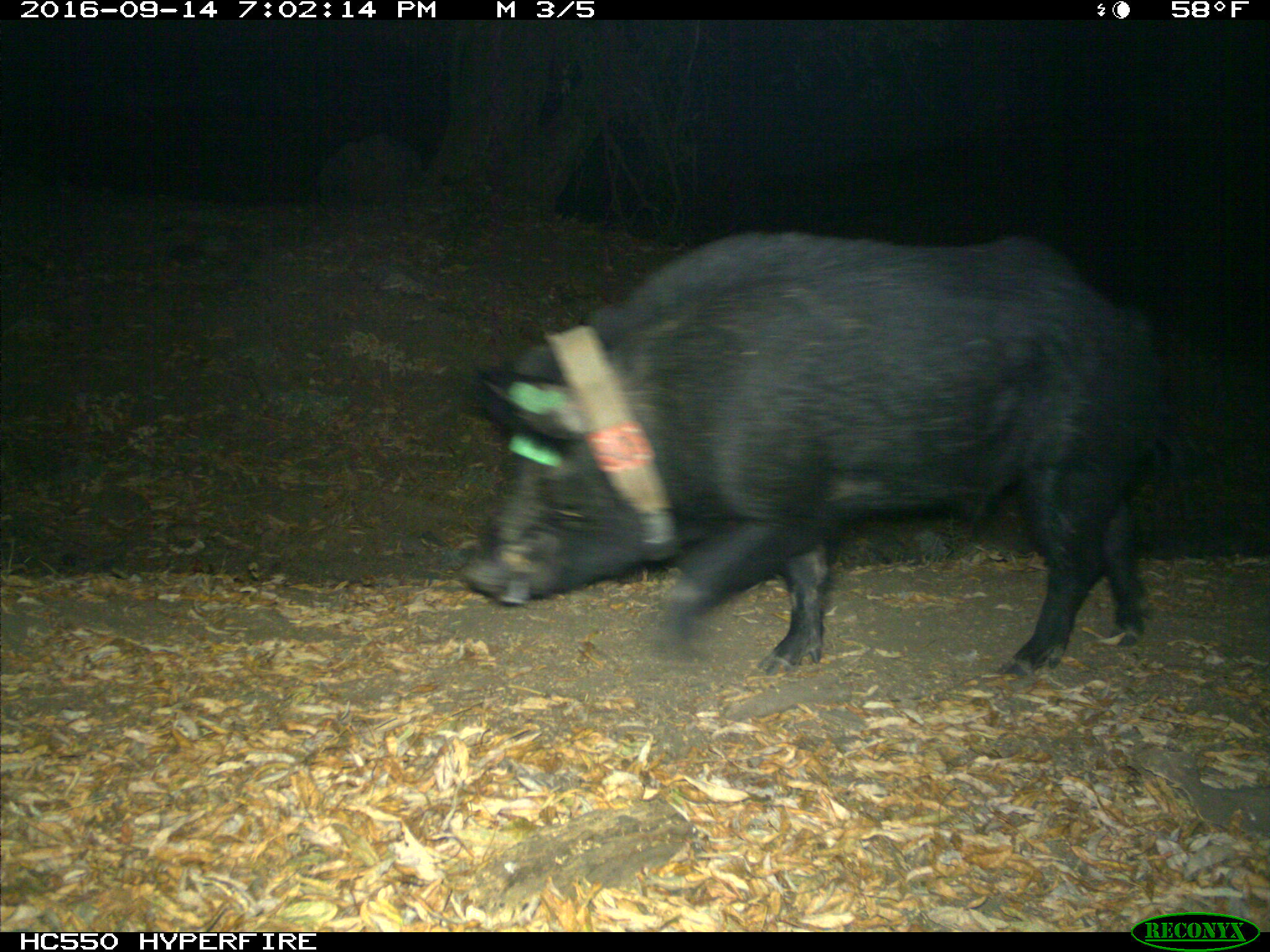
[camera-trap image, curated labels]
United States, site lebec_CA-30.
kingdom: Animalia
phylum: Chordata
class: Mammalia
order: Artiodactyla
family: Suidae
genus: Sus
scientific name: Sus scrofa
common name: wild boar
Sus scrofa (wild boar).